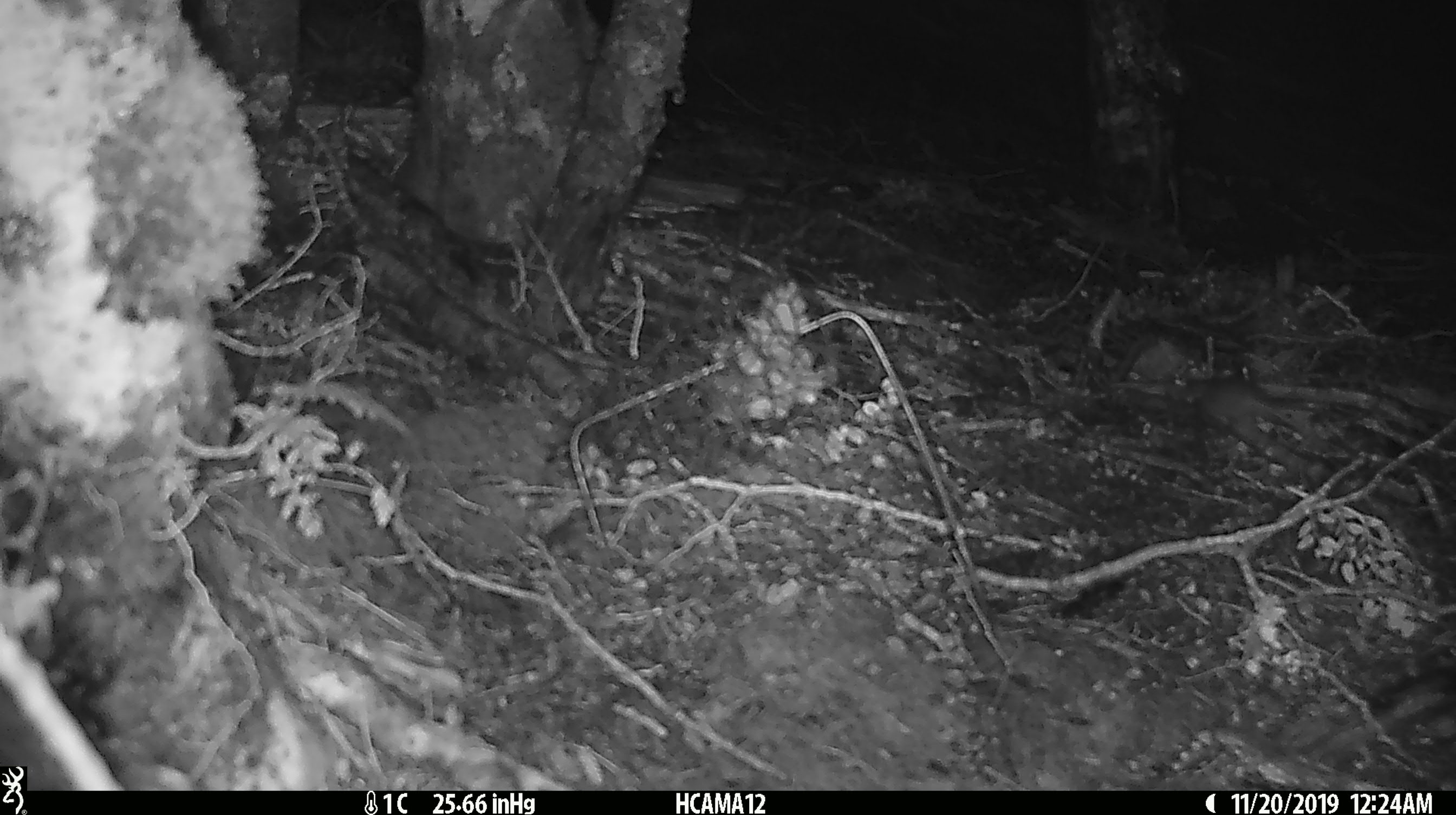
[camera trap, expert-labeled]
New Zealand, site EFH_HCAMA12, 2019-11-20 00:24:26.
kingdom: Animalia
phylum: Chordata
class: Mammalia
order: Rodentia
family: Muridae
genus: Mus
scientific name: Mus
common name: mouse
Mouse (Mus).